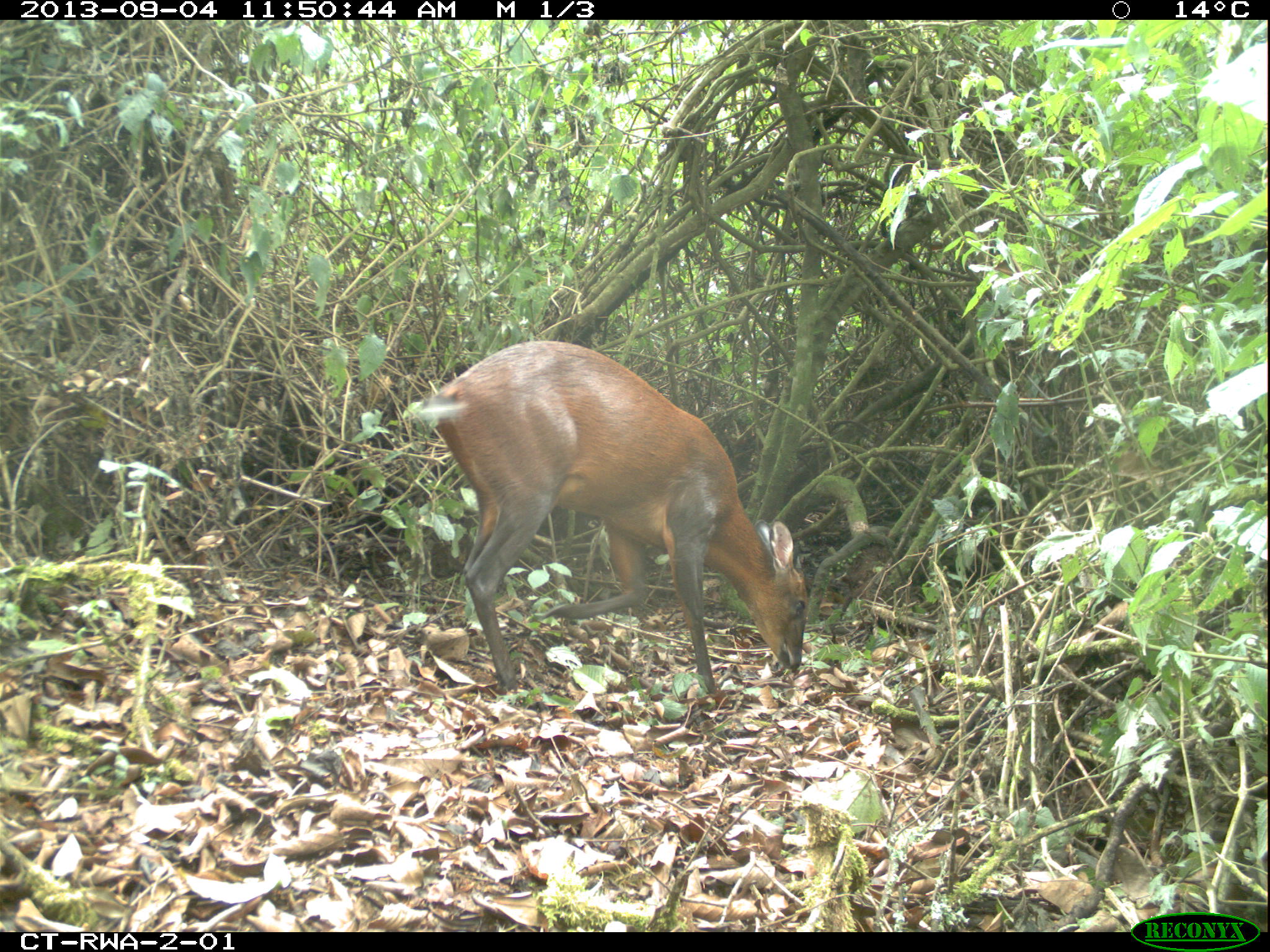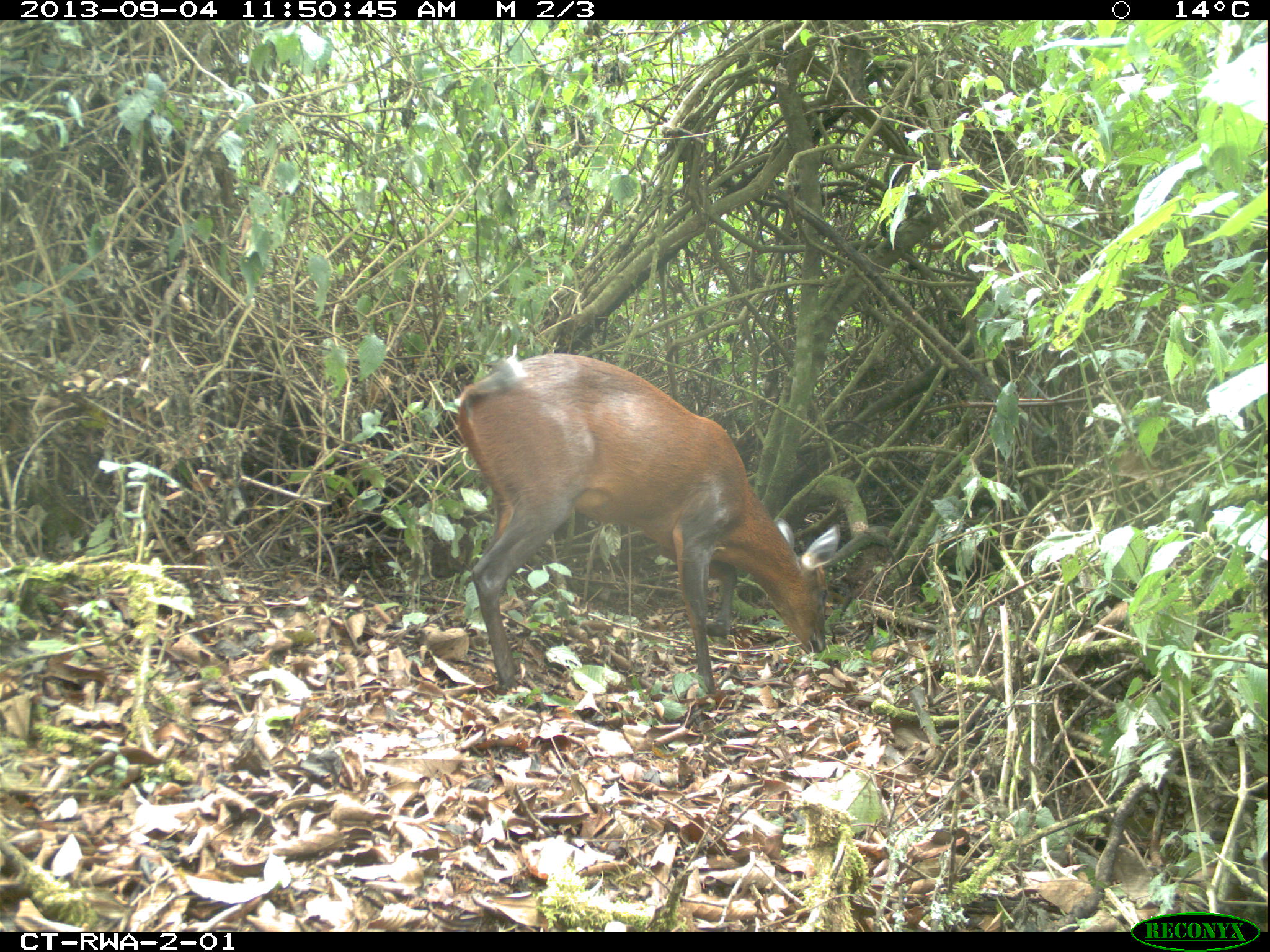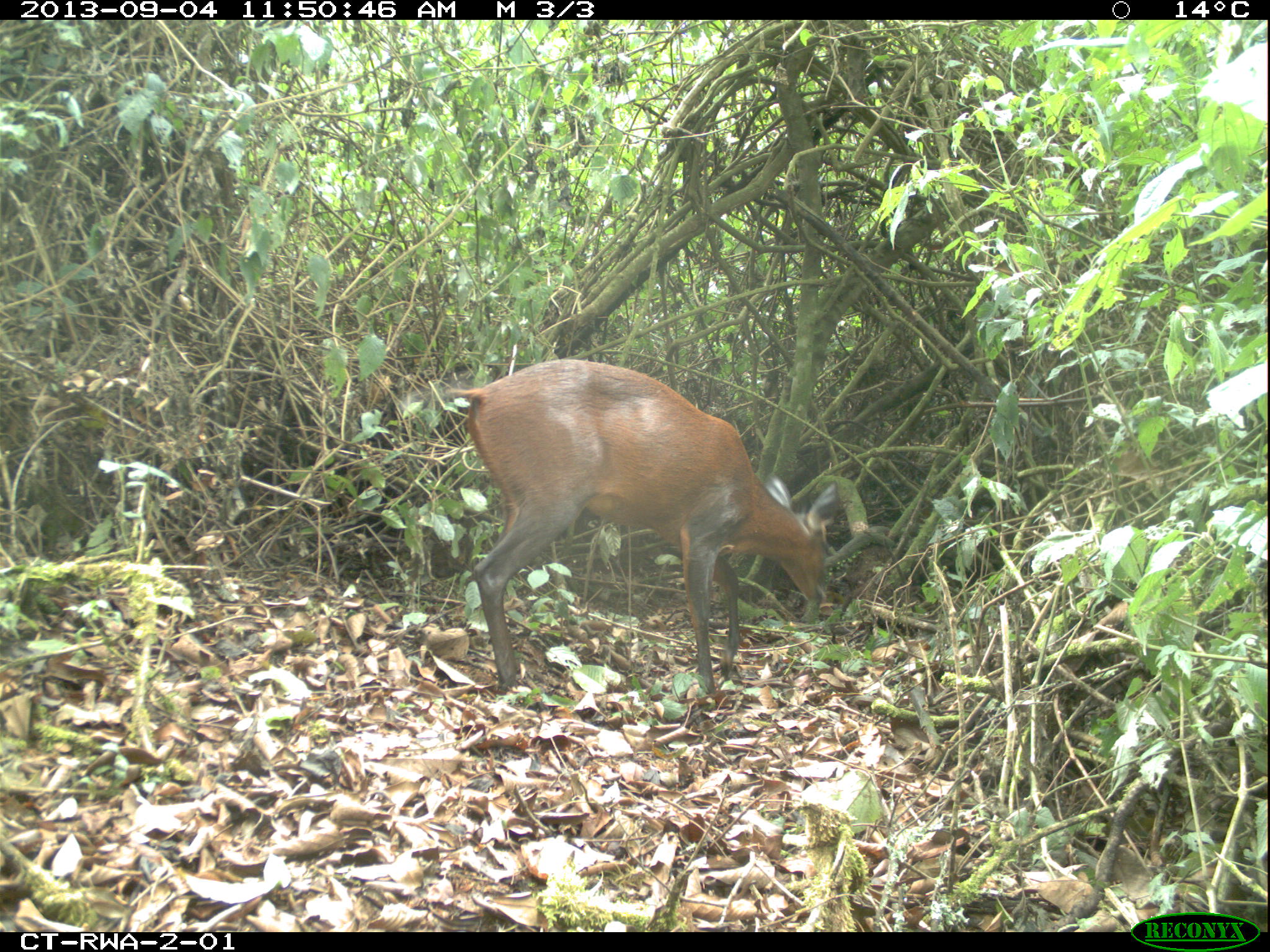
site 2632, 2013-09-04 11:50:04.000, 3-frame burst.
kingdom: Animalia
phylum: Chordata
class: Mammalia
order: Artiodactyla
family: Bovidae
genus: Cephalophus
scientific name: Cephalophus nigrifrons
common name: black-fronted duiker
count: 1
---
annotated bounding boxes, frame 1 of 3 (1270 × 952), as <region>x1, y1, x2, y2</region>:
cephalophus nigrifrons: <region>404, 338, 805, 696</region>